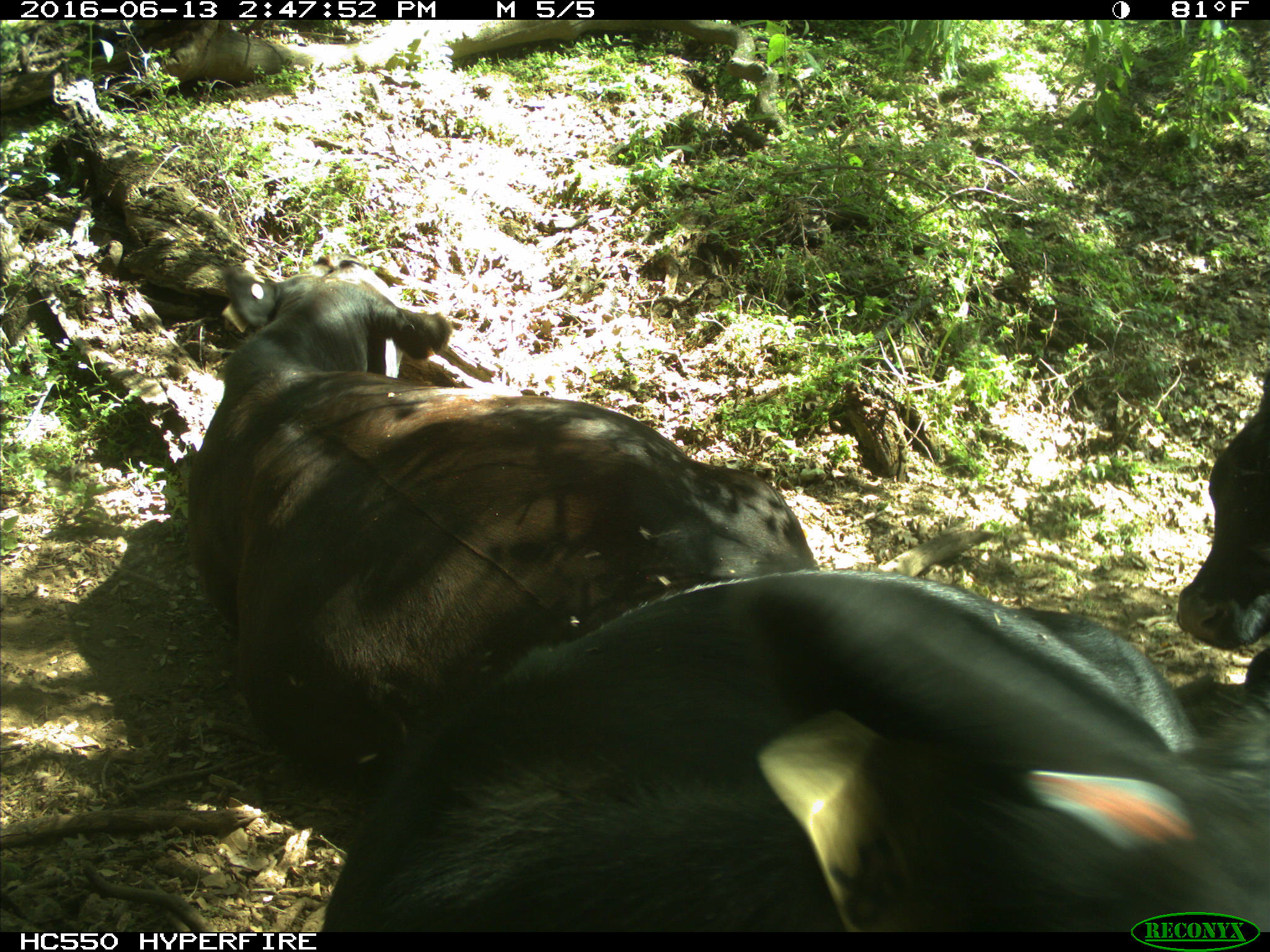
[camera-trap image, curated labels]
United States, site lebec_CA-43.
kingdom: Animalia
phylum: Chordata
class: Mammalia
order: Artiodactyla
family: Bovidae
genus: Bos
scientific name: Bos taurus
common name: domestic cow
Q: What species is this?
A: Bos taurus (domestic cow).